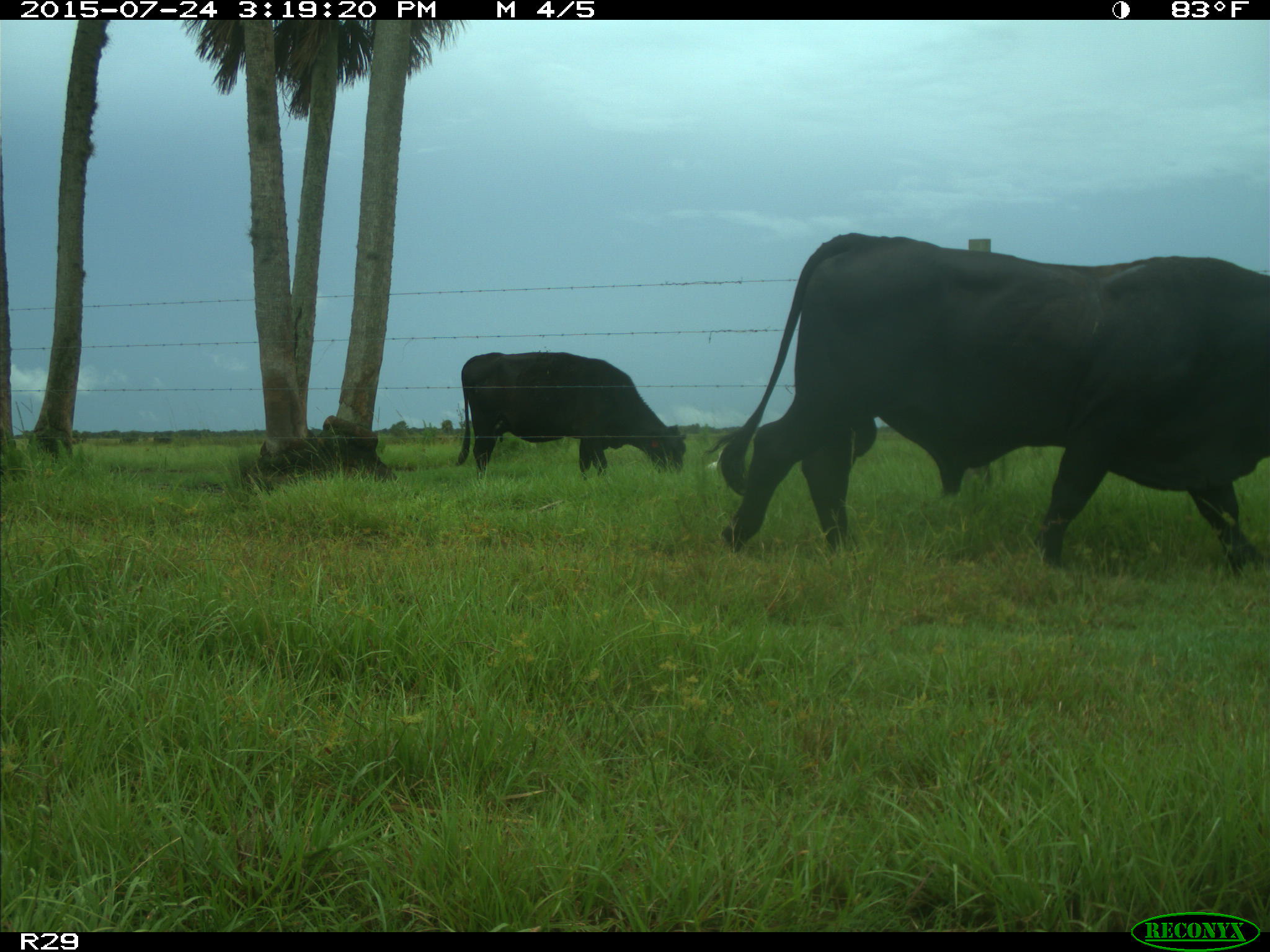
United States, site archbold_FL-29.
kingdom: Animalia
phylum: Chordata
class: Mammalia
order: Artiodactyla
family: Bovidae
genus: Bos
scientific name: Bos taurus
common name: domestic cow